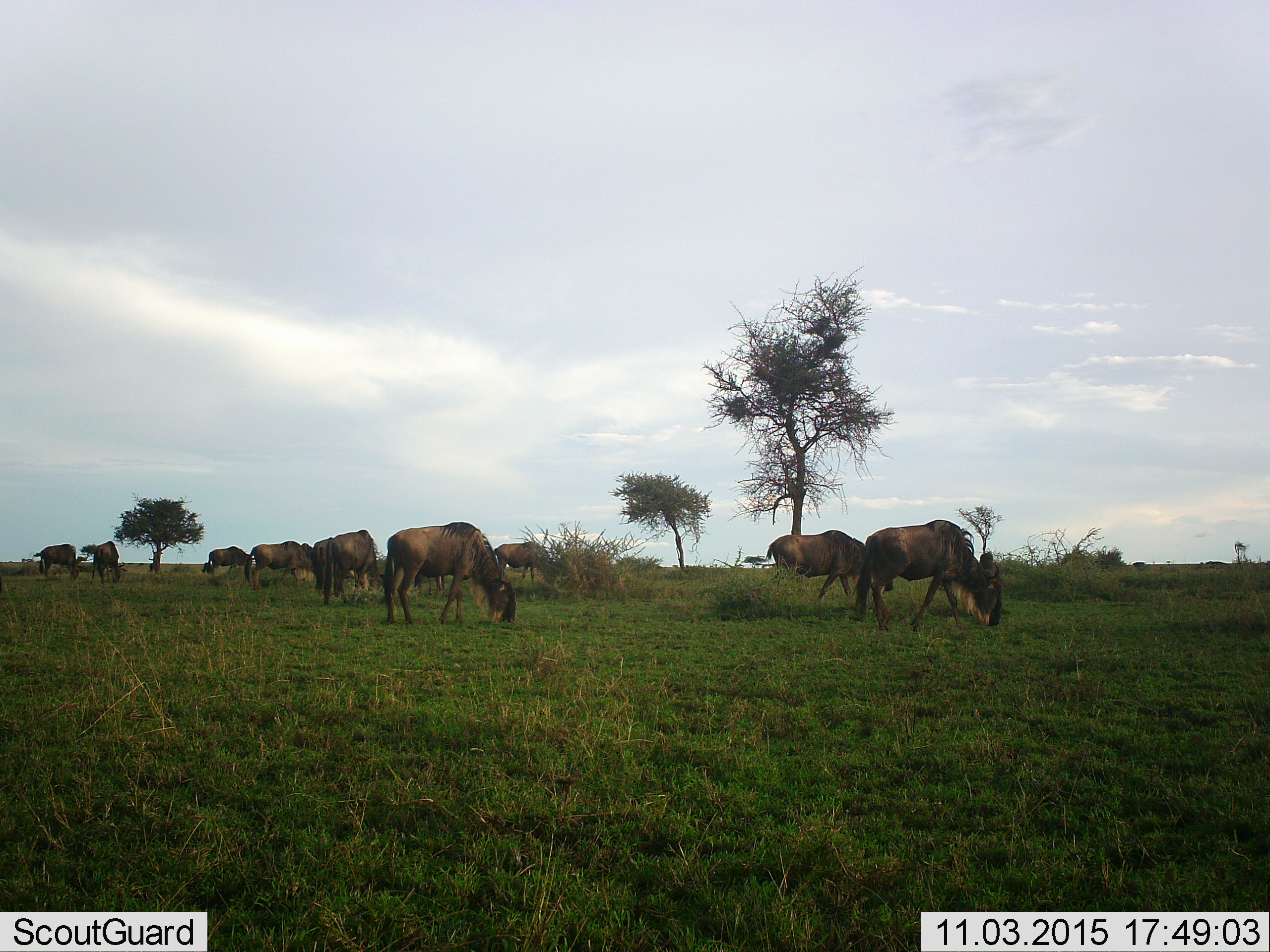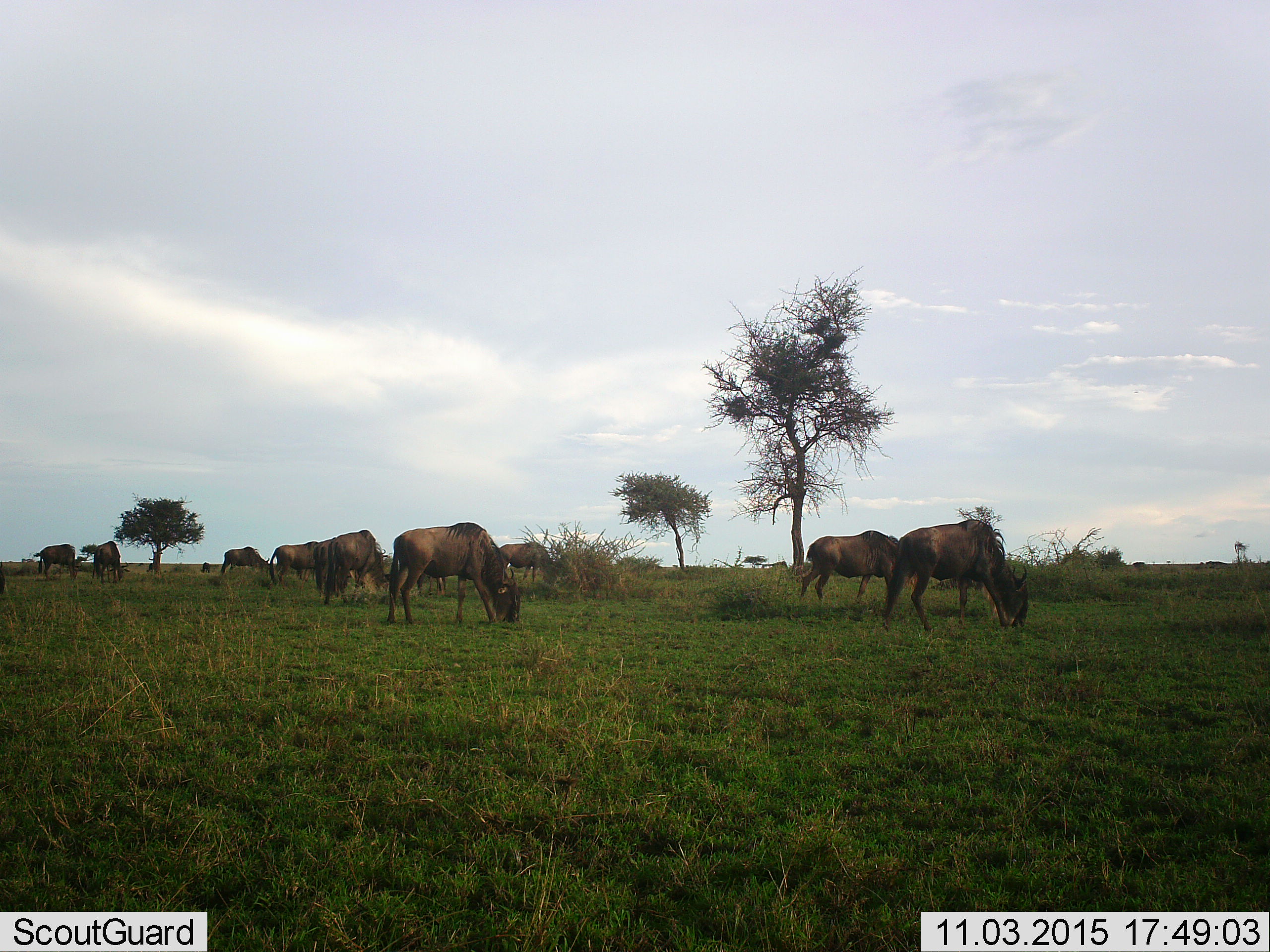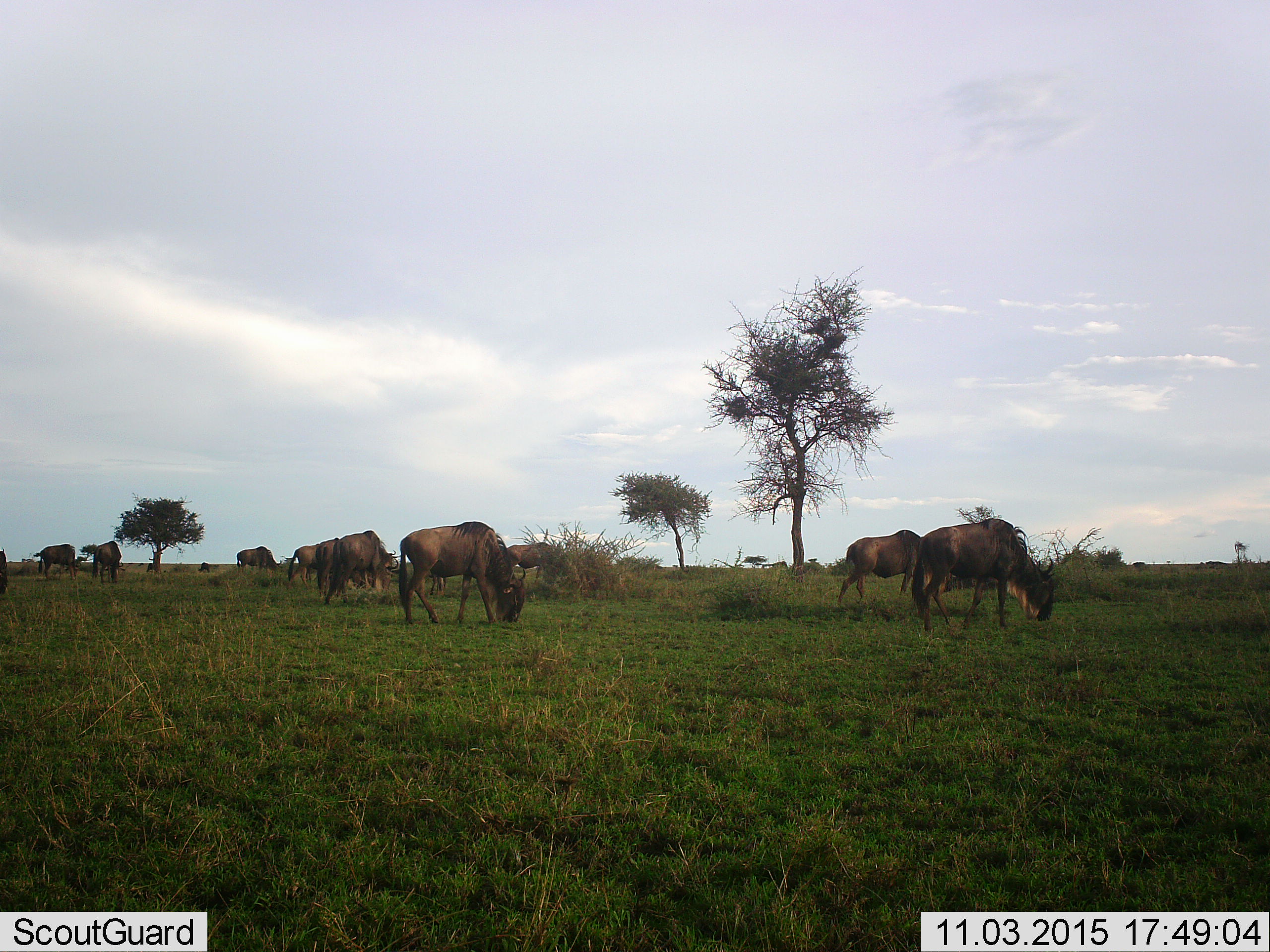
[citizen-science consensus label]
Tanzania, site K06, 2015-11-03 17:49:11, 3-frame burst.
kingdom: Animalia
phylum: Chordata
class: Mammalia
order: Artiodactyla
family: Bovidae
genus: Connochaetes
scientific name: Connochaetes taurinus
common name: blue wildebeest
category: wildebeest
Wildebeest (blue wildebeest) (Connochaetes taurinus), count 11-50. Behavior (volunteer vote fractions): standing 40%, resting 0%, moving 60%, interacting 0%. Young present (vote fraction): 0%. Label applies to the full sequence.